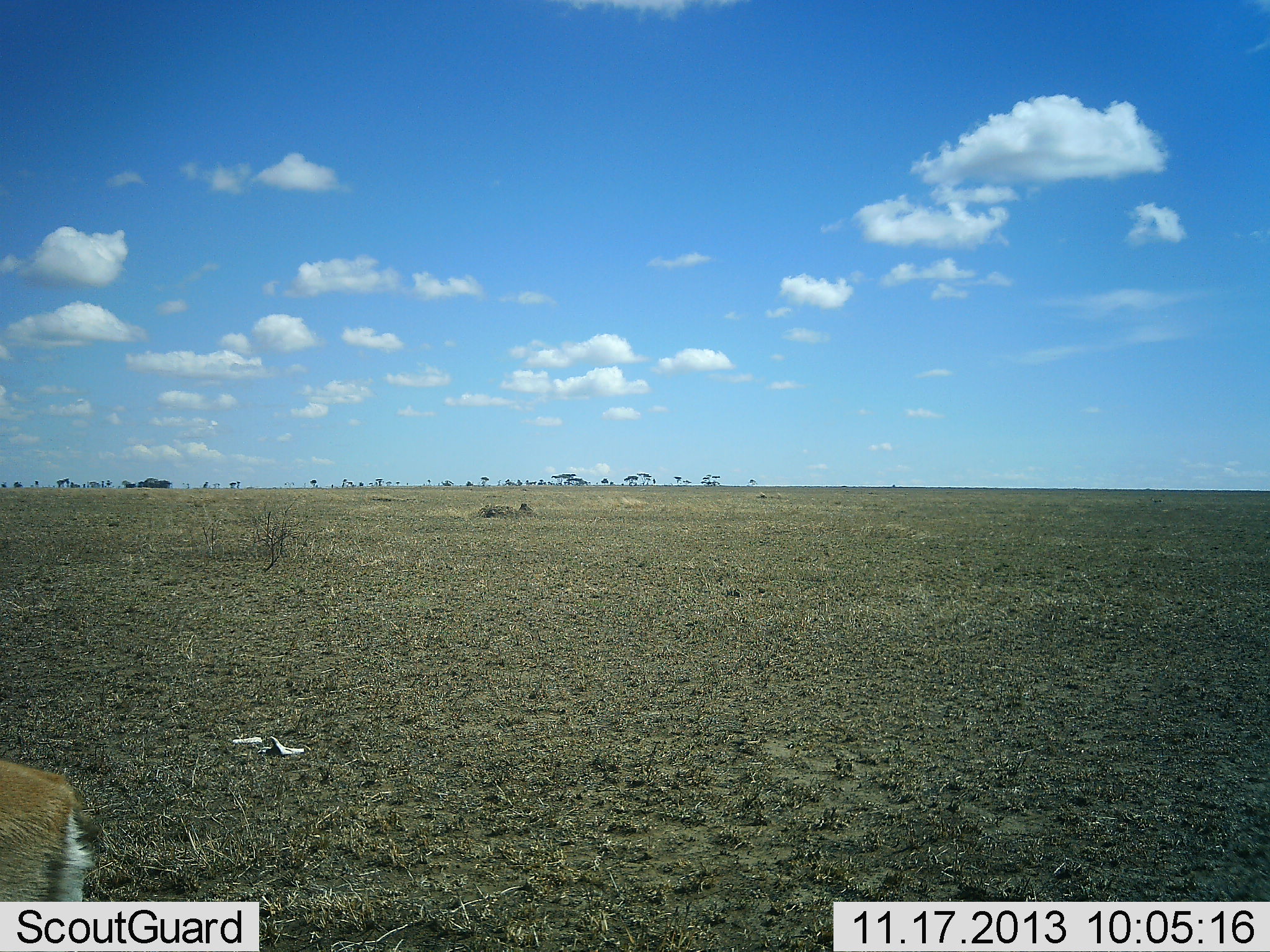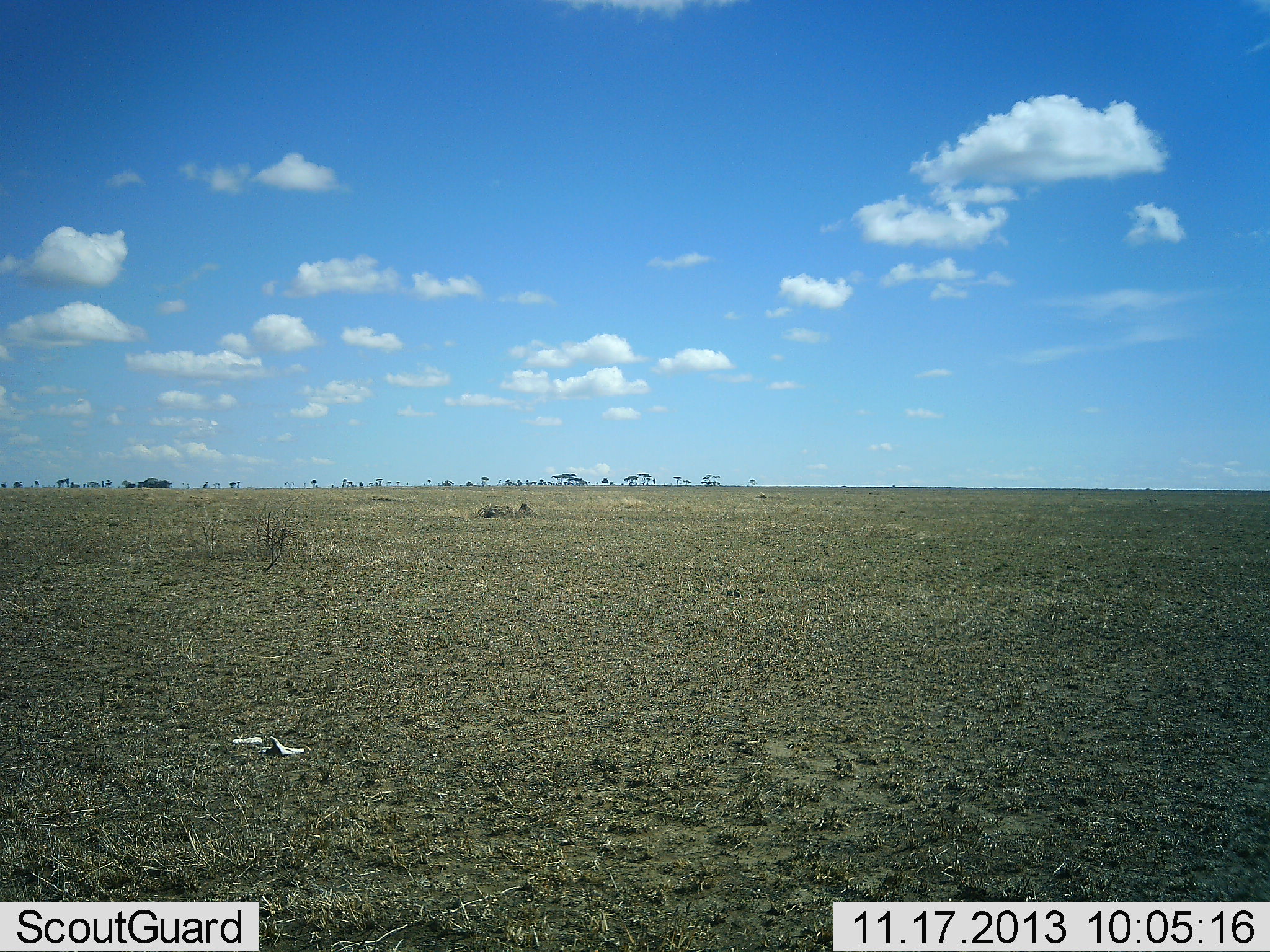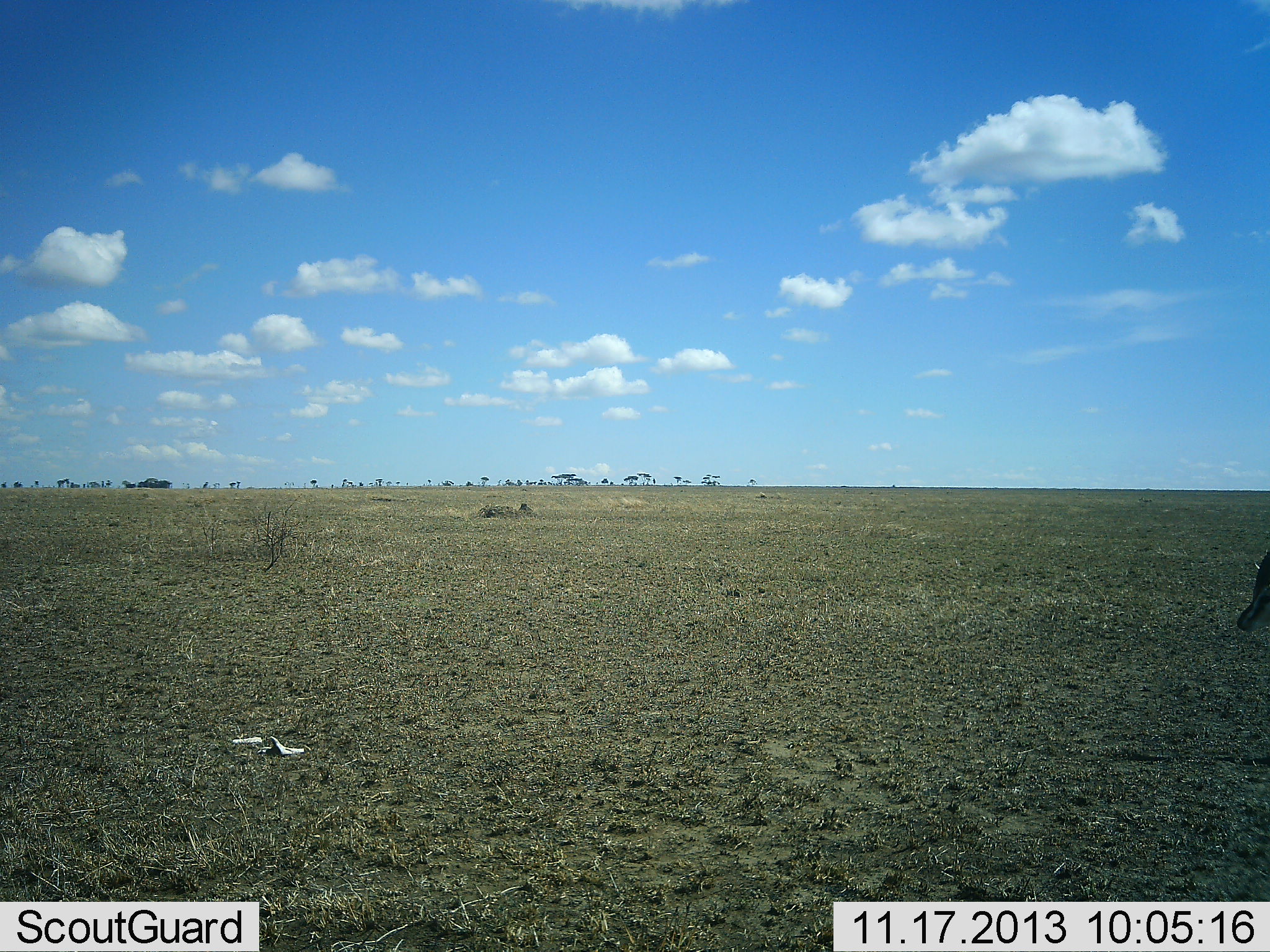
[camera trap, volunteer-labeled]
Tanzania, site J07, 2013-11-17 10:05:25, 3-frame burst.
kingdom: Animalia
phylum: Chordata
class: Mammalia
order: Artiodactyla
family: Bovidae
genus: Eudorcas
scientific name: Eudorcas thomsonii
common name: thomson's gazelle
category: gazellethomsons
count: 2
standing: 0%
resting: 0%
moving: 100%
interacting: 0%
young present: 0%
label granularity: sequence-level